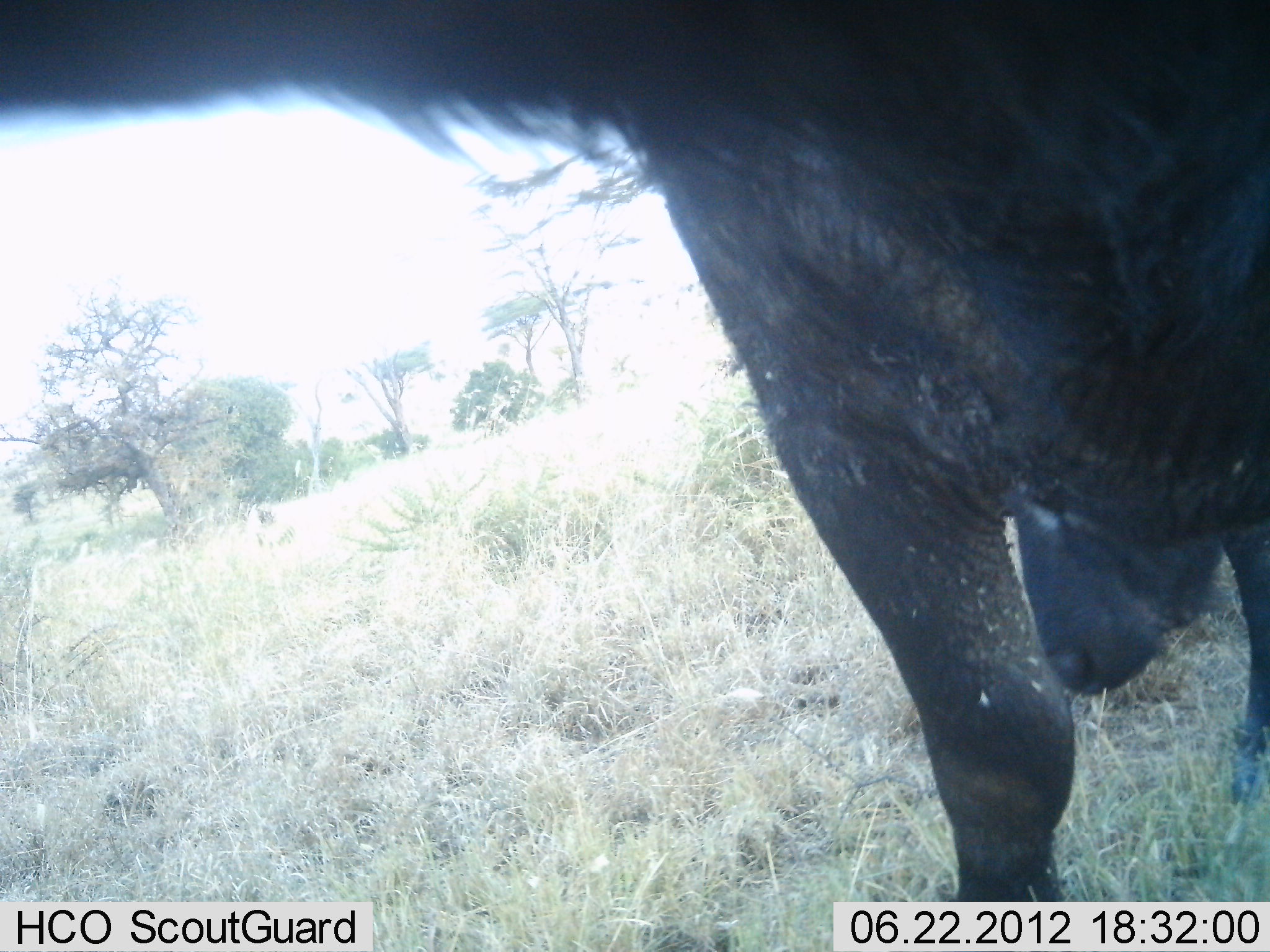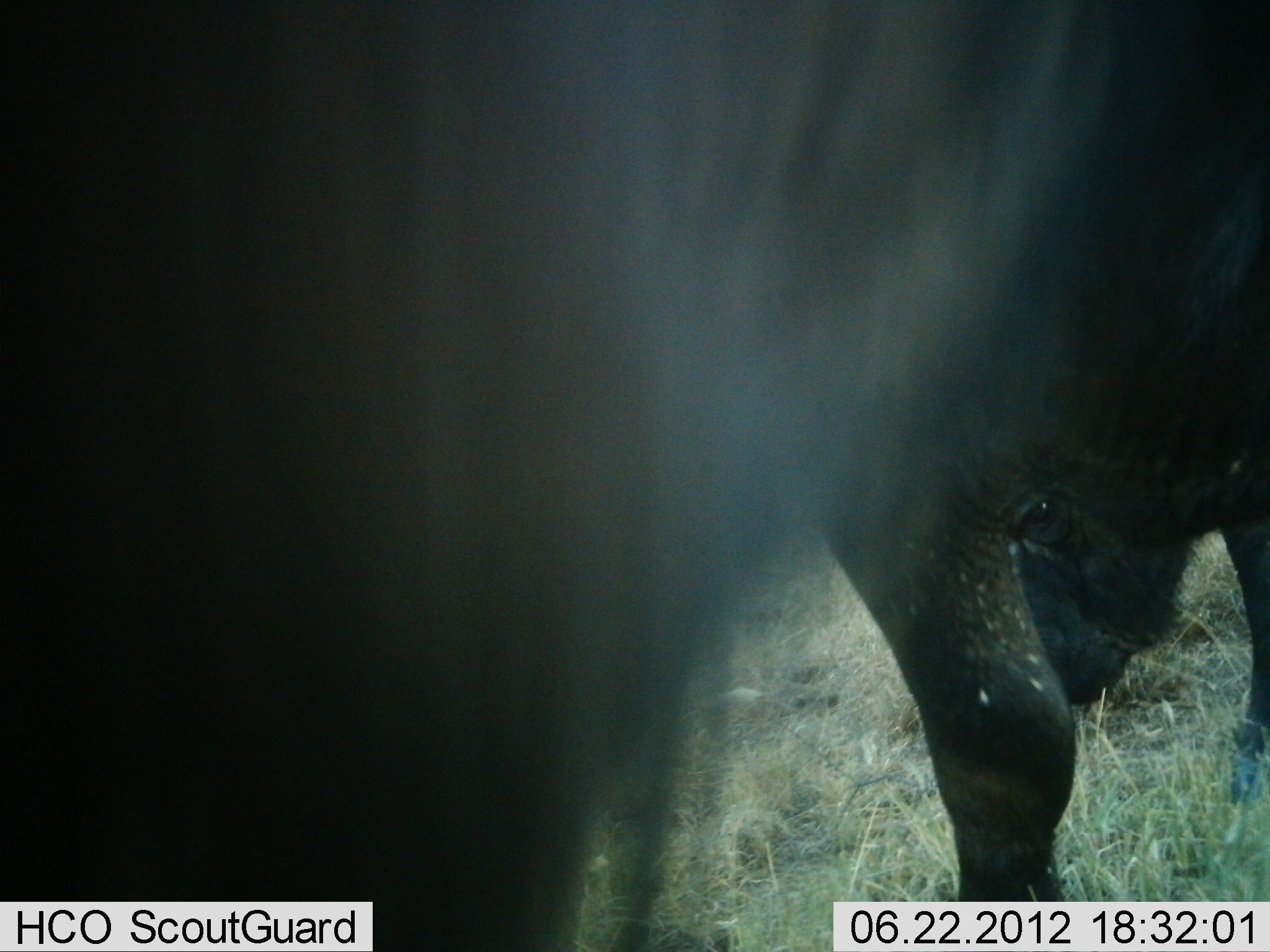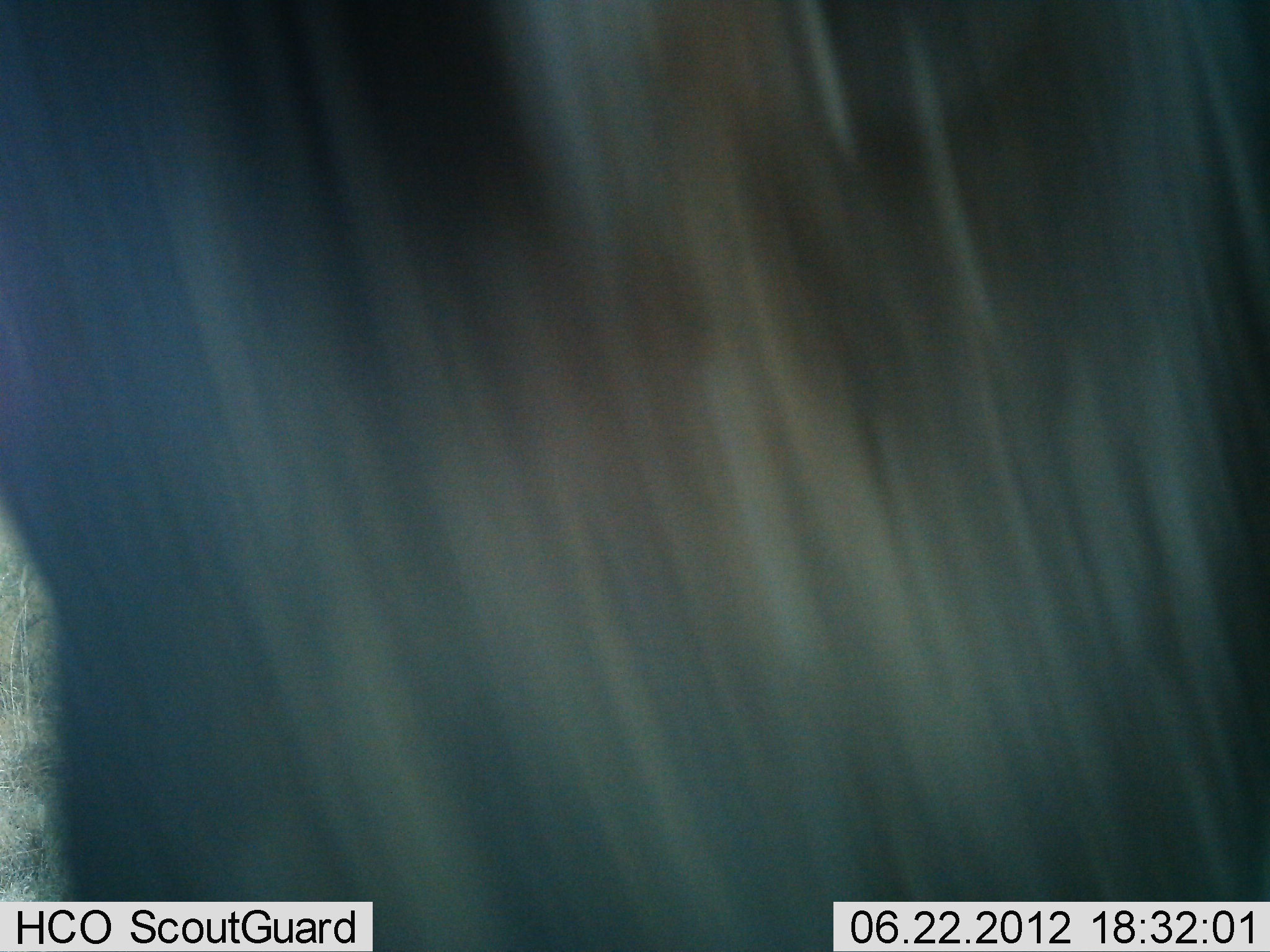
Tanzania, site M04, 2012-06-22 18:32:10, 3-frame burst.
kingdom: Animalia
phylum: Chordata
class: Mammalia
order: Artiodactyla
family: Bovidae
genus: Connochaetes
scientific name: Connochaetes taurinus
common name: blue wildebeest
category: wildebeest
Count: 2.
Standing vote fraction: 80%.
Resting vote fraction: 0%.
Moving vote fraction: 10%.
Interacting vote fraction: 0%.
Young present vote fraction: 0%.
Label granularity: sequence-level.